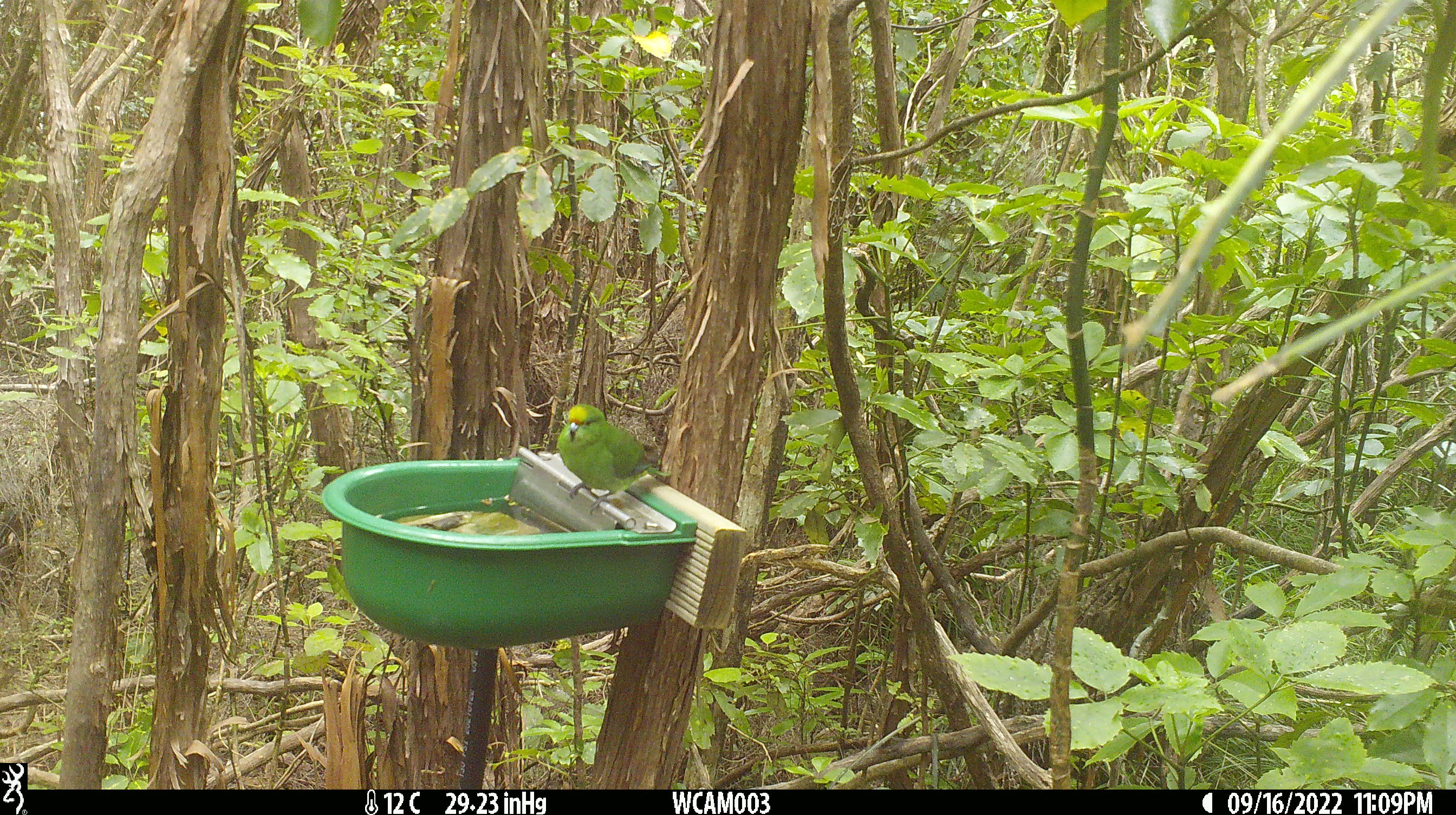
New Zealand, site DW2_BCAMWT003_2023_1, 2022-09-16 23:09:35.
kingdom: Animalia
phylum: Chordata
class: Aves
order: Psittaciformes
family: Psittaculidae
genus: Cyanoramphus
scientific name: Cyanoramphus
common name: parakeet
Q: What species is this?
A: Parakeet (Cyanoramphus).